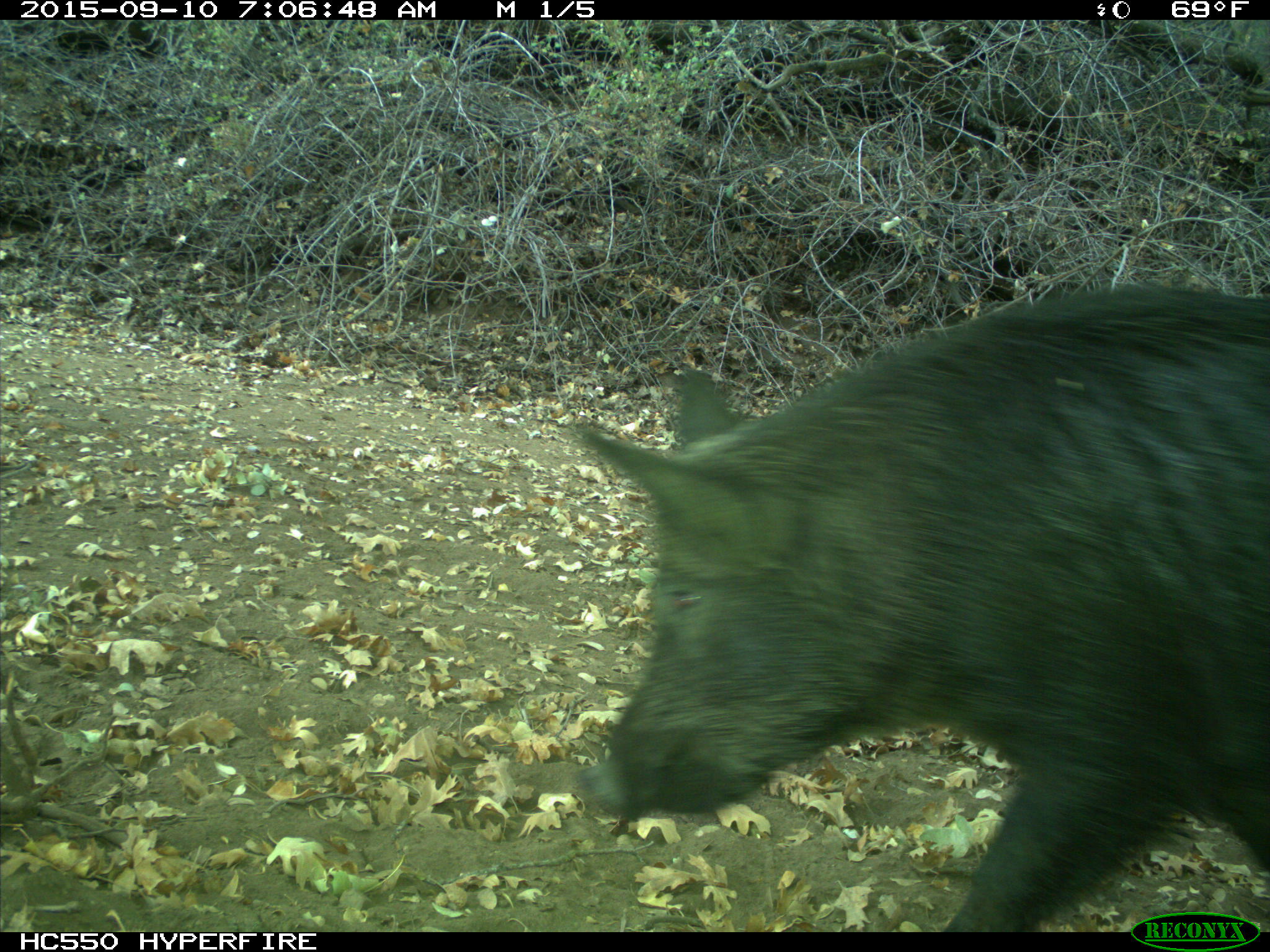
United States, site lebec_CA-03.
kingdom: Animalia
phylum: Chordata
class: Mammalia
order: Artiodactyla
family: Suidae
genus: Sus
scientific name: Sus scrofa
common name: wild boar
Sus scrofa (wild boar).